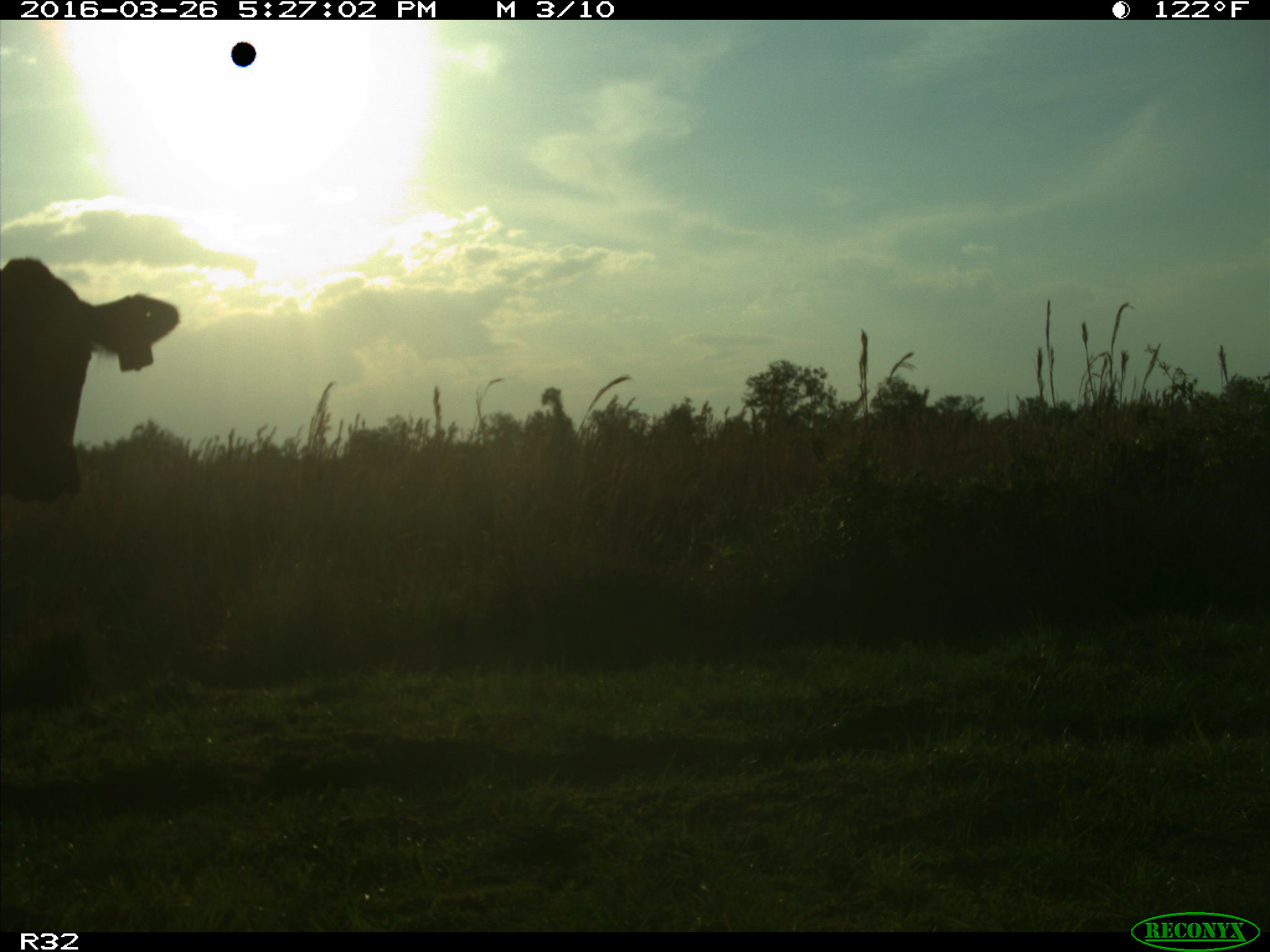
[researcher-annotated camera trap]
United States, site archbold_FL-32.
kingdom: Animalia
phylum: Chordata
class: Mammalia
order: Artiodactyla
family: Bovidae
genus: Bos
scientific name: Bos taurus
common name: domestic cow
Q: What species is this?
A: Bos taurus (domestic cow).